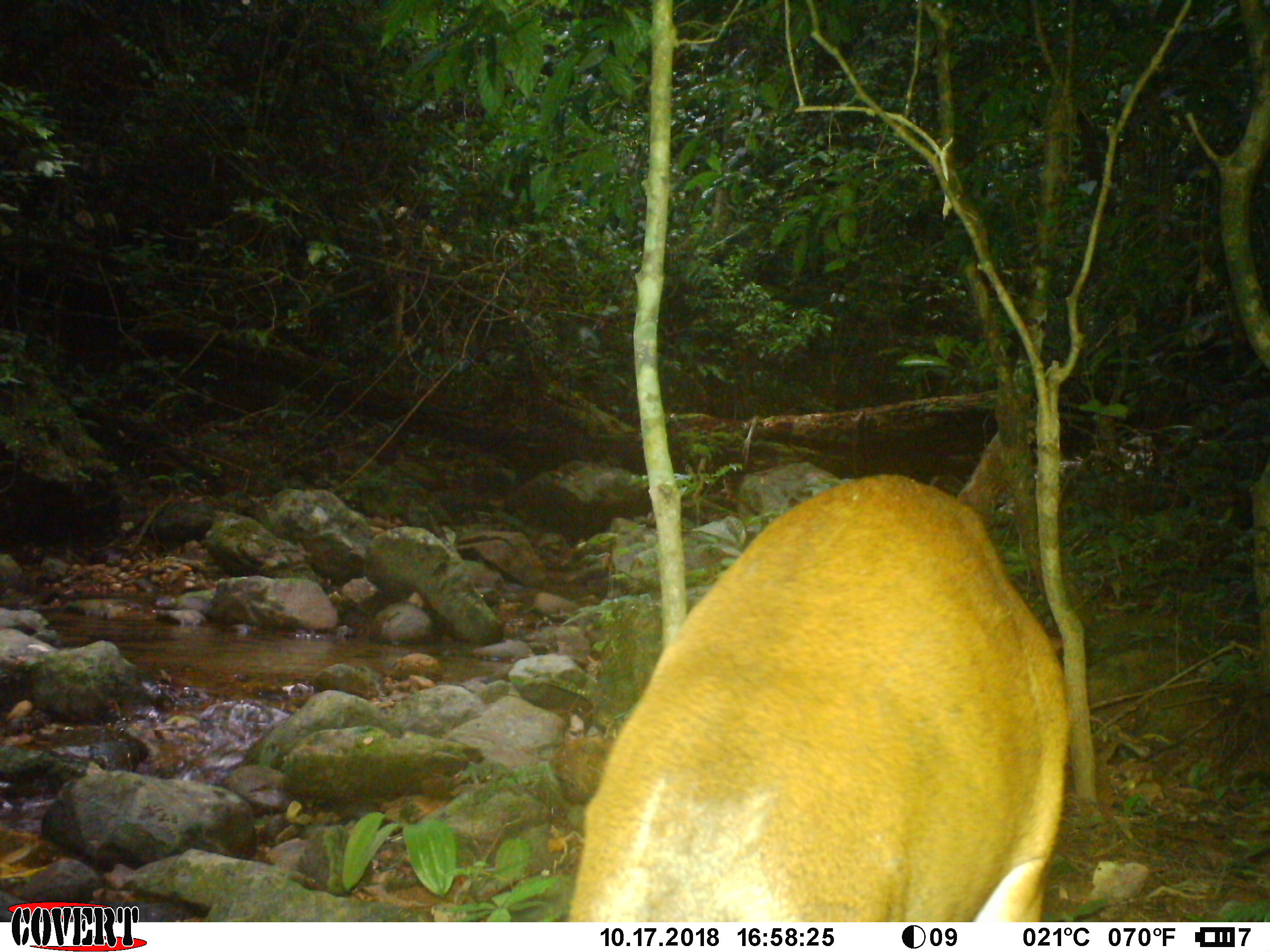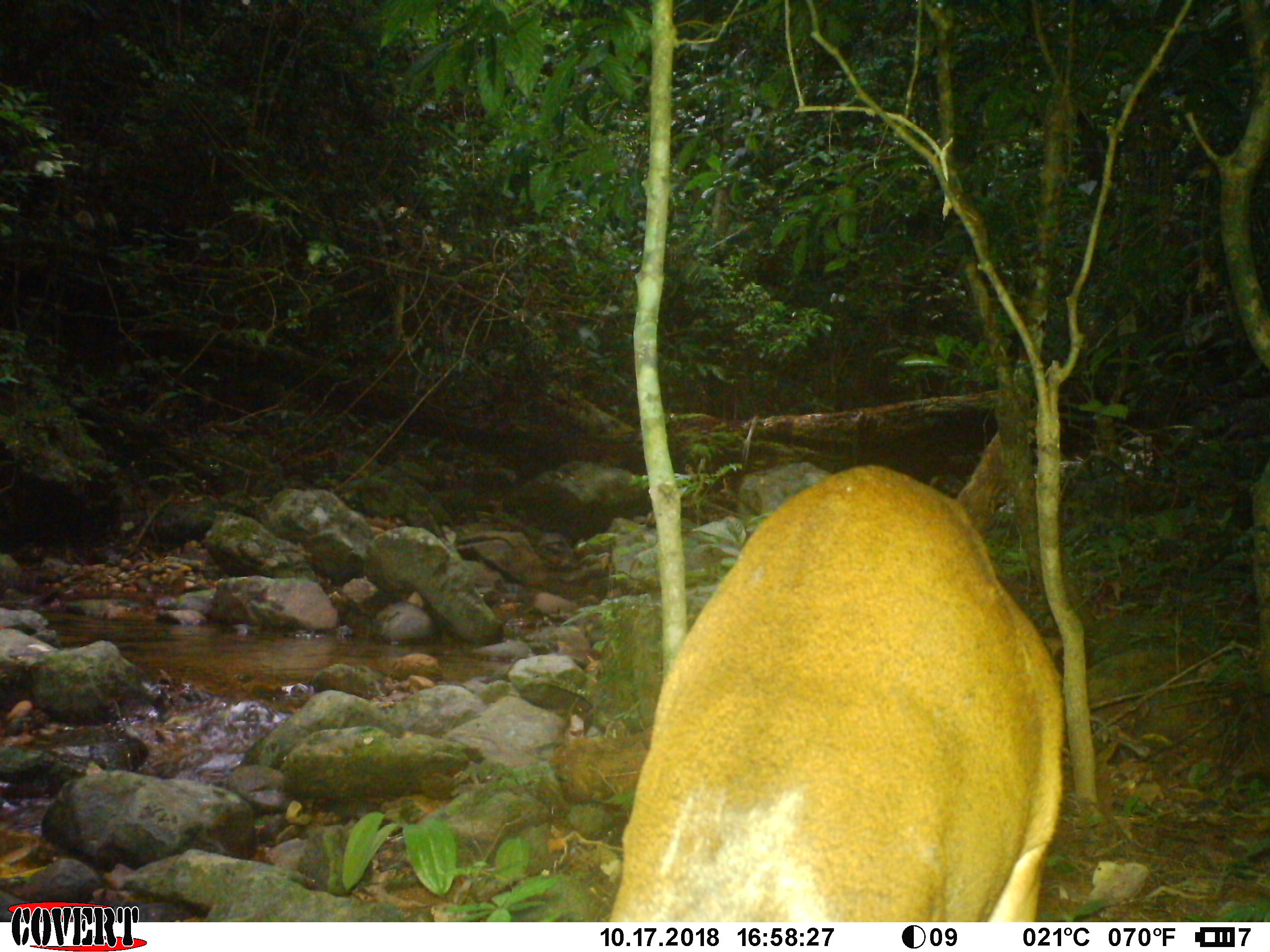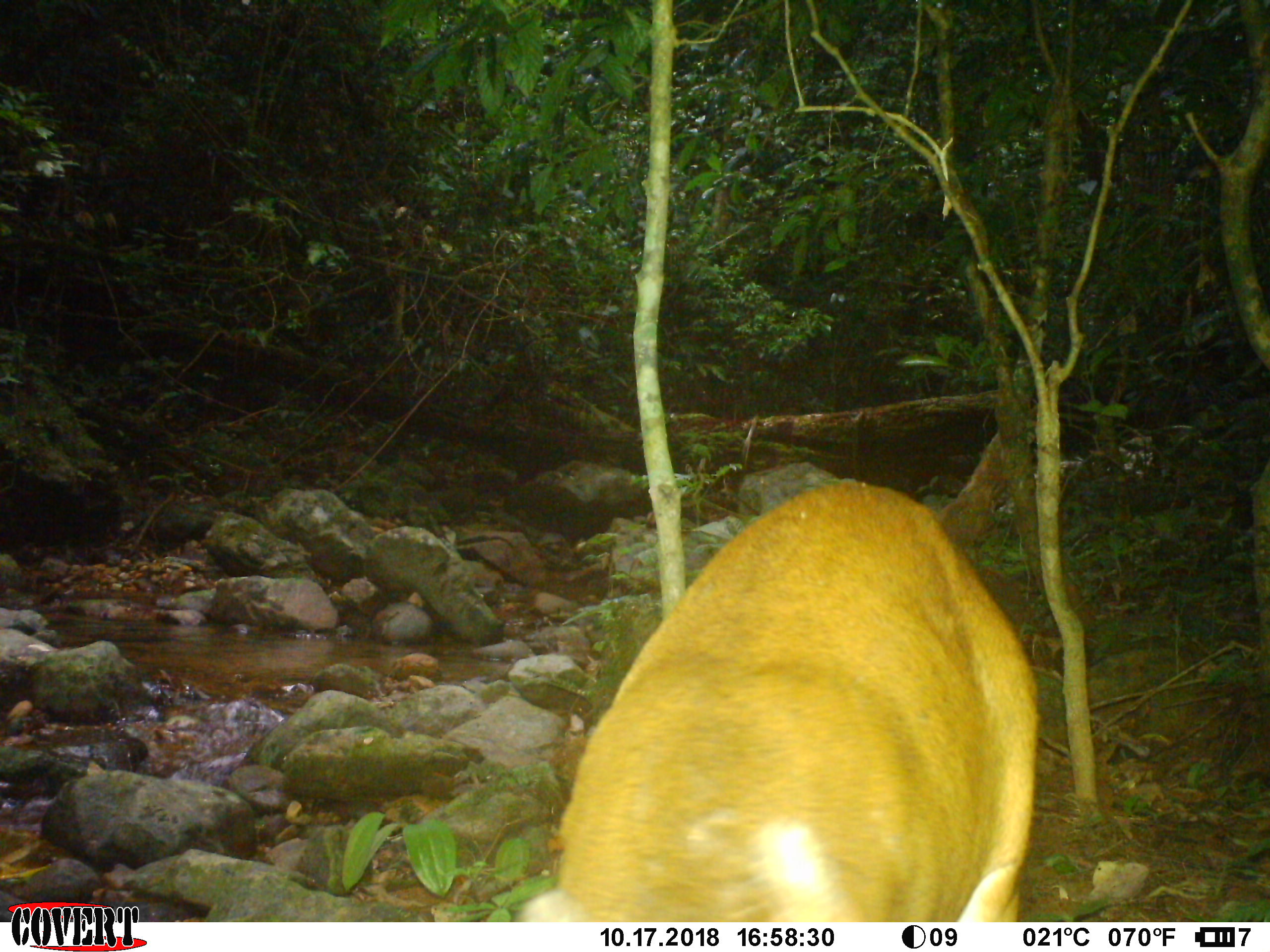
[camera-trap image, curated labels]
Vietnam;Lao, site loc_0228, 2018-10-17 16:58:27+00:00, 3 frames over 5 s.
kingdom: Animalia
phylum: Chordata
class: Mammalia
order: Artiodactyla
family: Cervidae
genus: Muntiacus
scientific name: Muntiacus vuquangensis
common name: large-antlered muntjac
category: large antlered muntjac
Large antlered muntjac (large-antlered muntjac) (Muntiacus vuquangensis). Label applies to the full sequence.